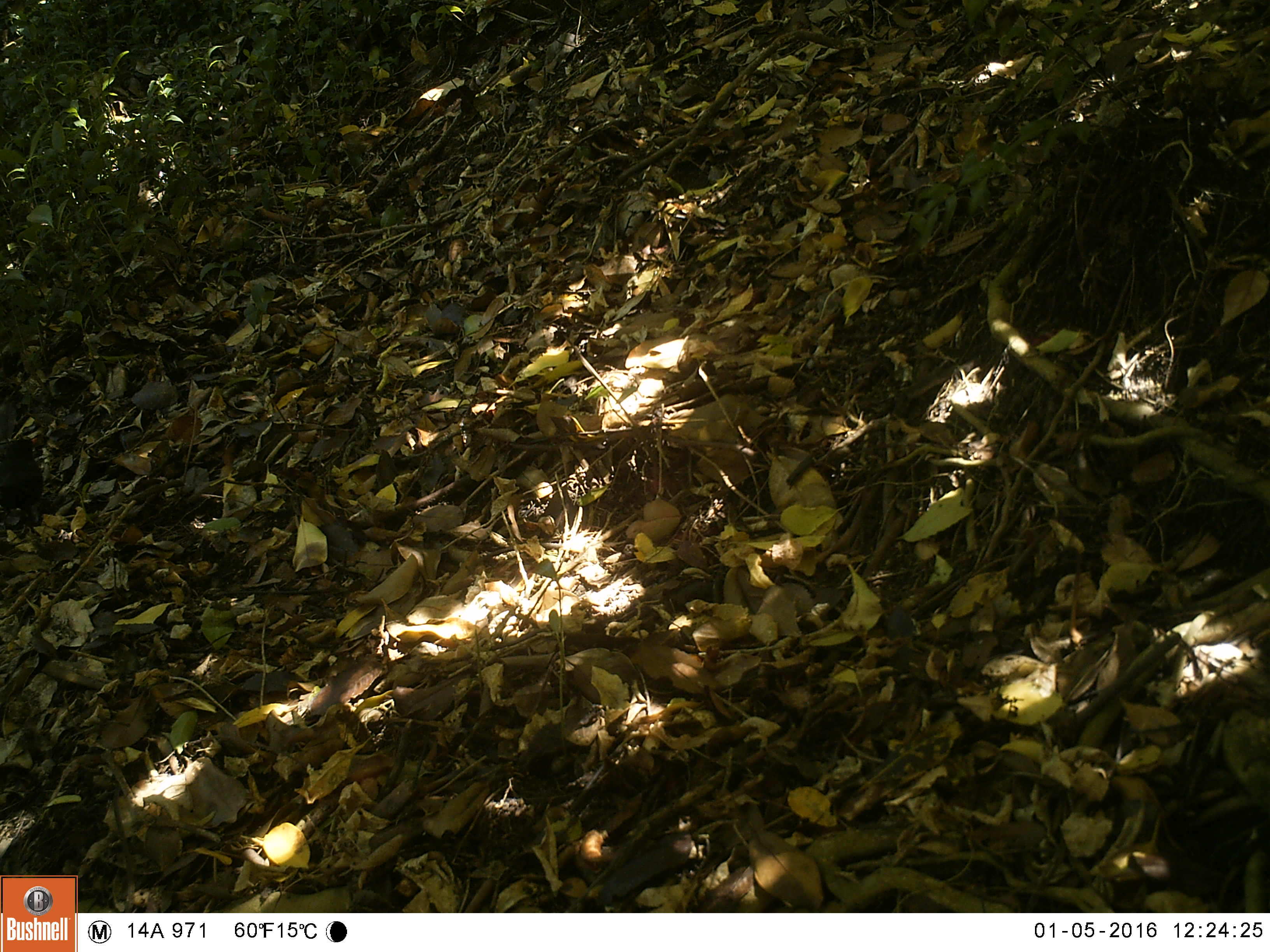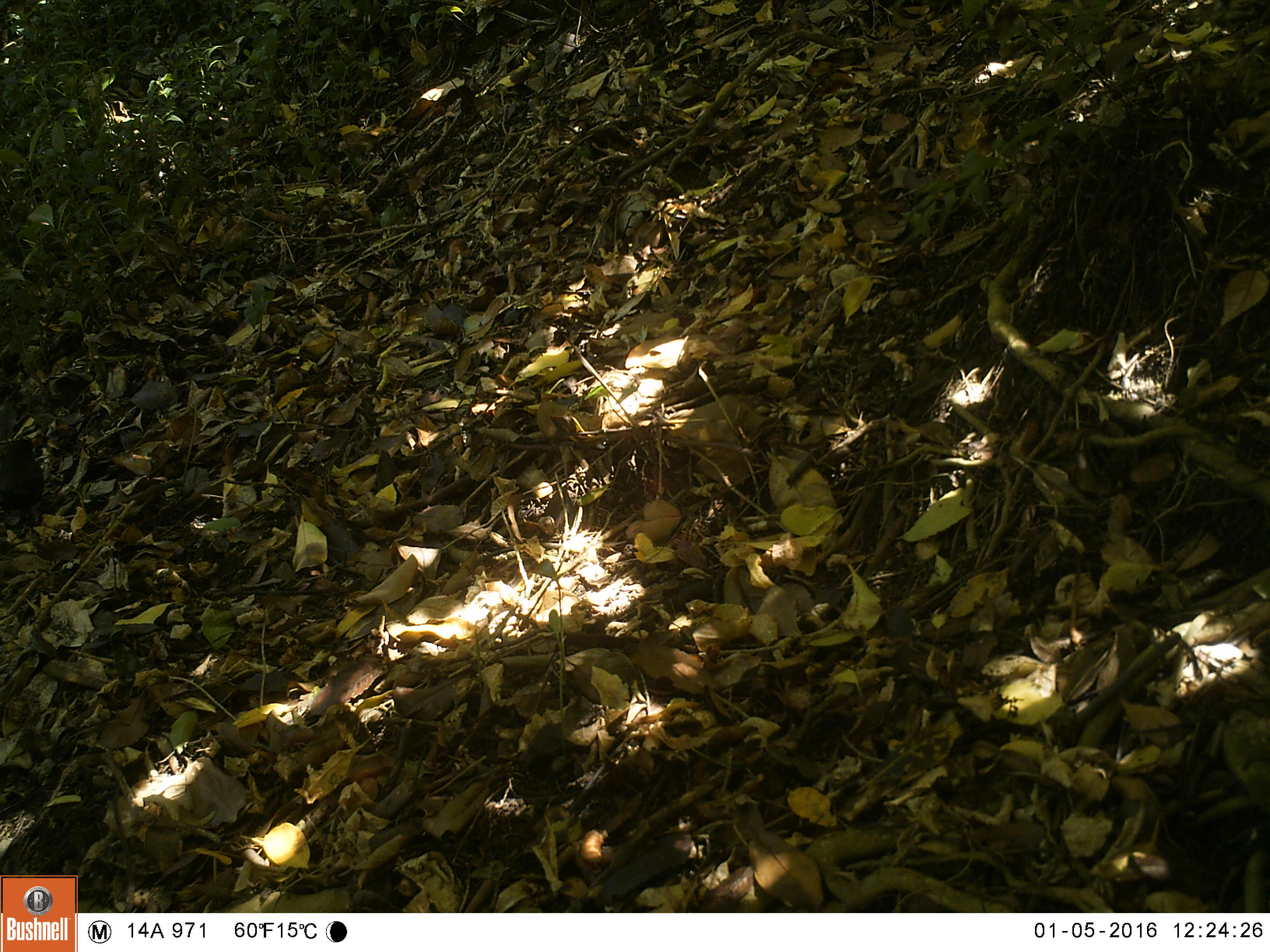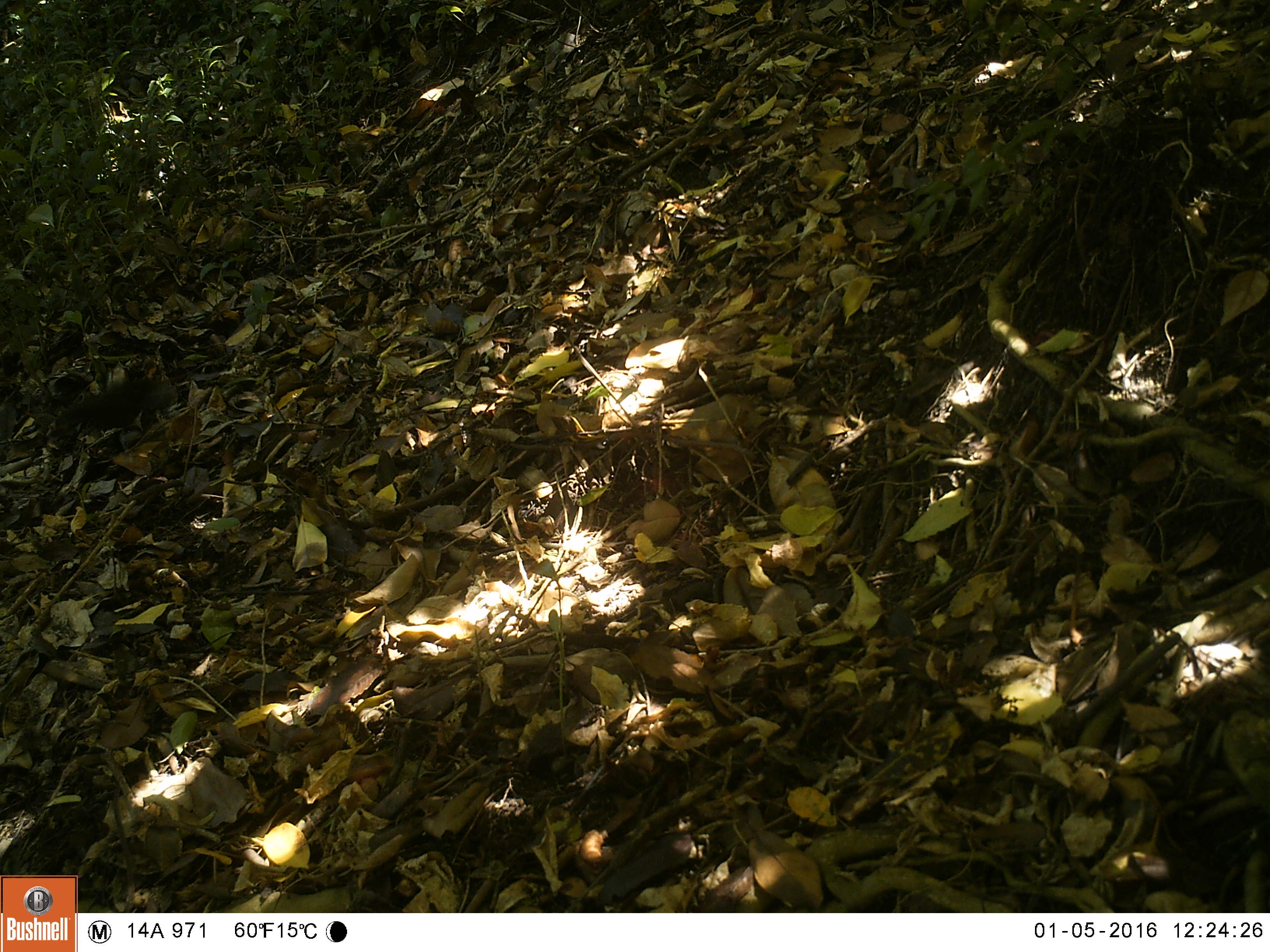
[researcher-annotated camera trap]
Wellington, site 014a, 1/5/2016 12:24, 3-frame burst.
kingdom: Animalia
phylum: Chordata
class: Aves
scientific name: Aves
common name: bird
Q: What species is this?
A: Bird (Aves).